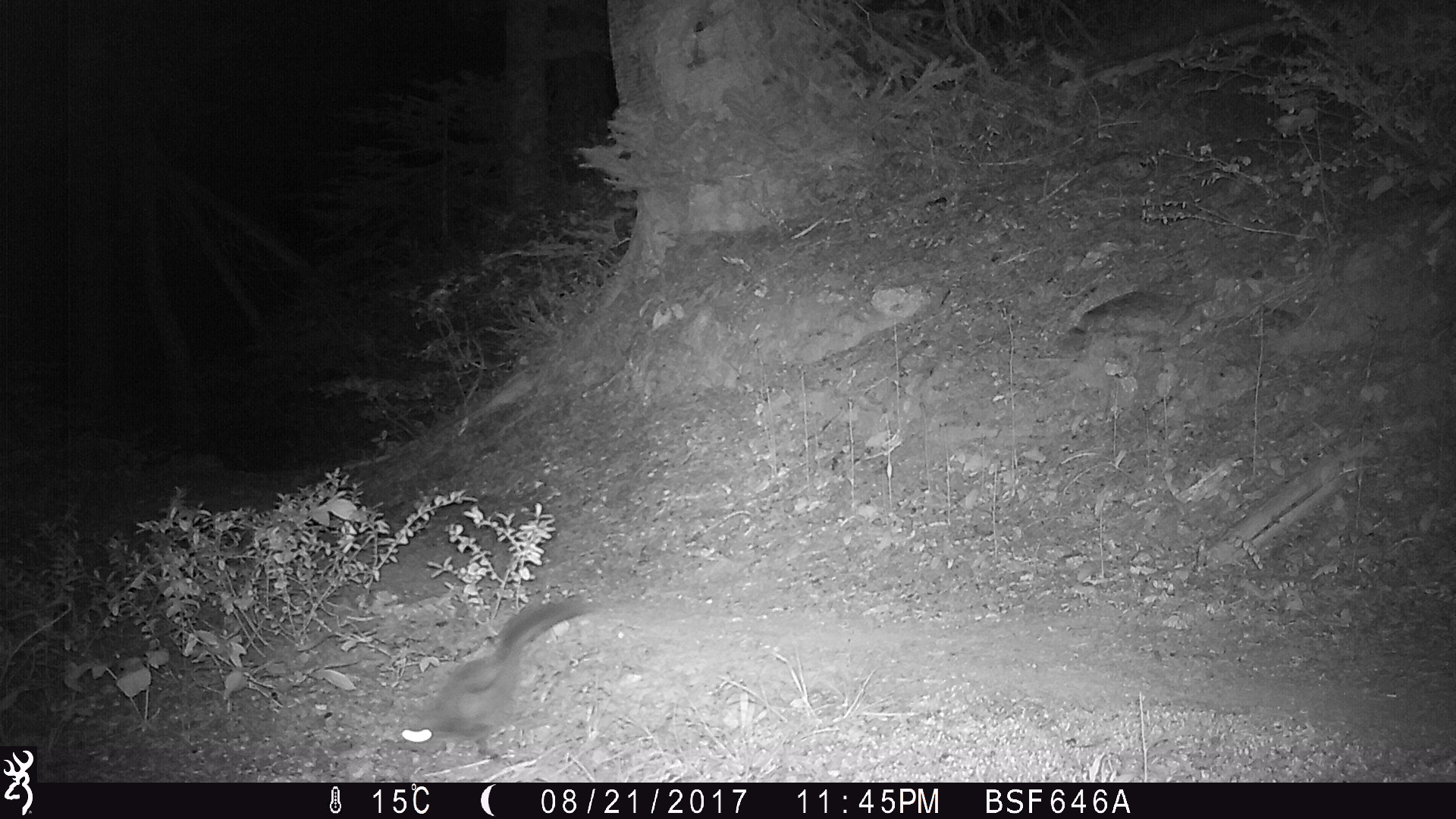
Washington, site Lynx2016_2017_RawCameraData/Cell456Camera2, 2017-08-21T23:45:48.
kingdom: Animalia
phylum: Chordata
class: Mammalia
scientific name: Mammalia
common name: small mammal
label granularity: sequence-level